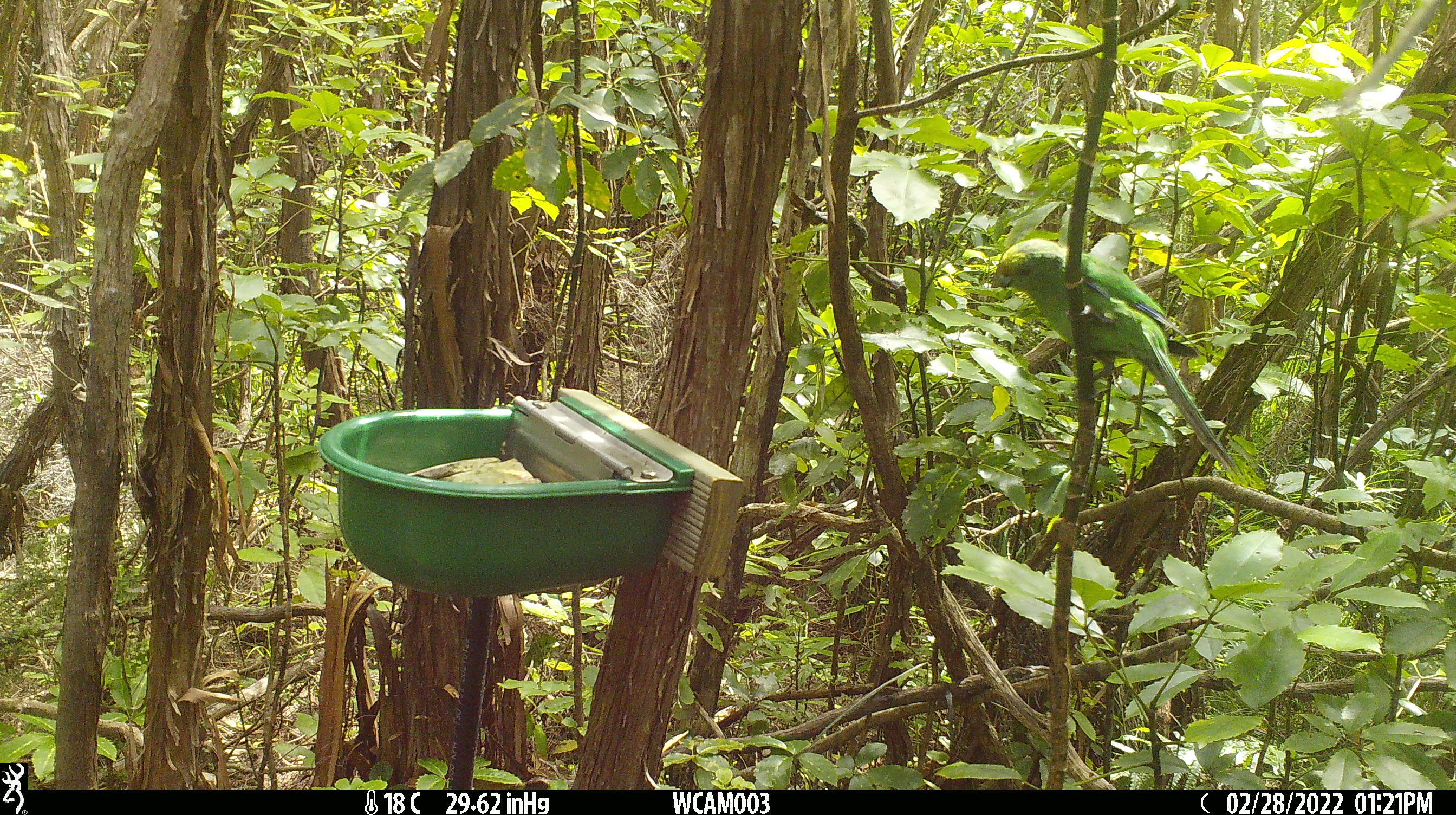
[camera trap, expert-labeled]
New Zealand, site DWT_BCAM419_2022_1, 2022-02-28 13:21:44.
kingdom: Animalia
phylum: Chordata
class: Aves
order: Psittaciformes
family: Psittaculidae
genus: Cyanoramphus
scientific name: Cyanoramphus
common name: parakeet